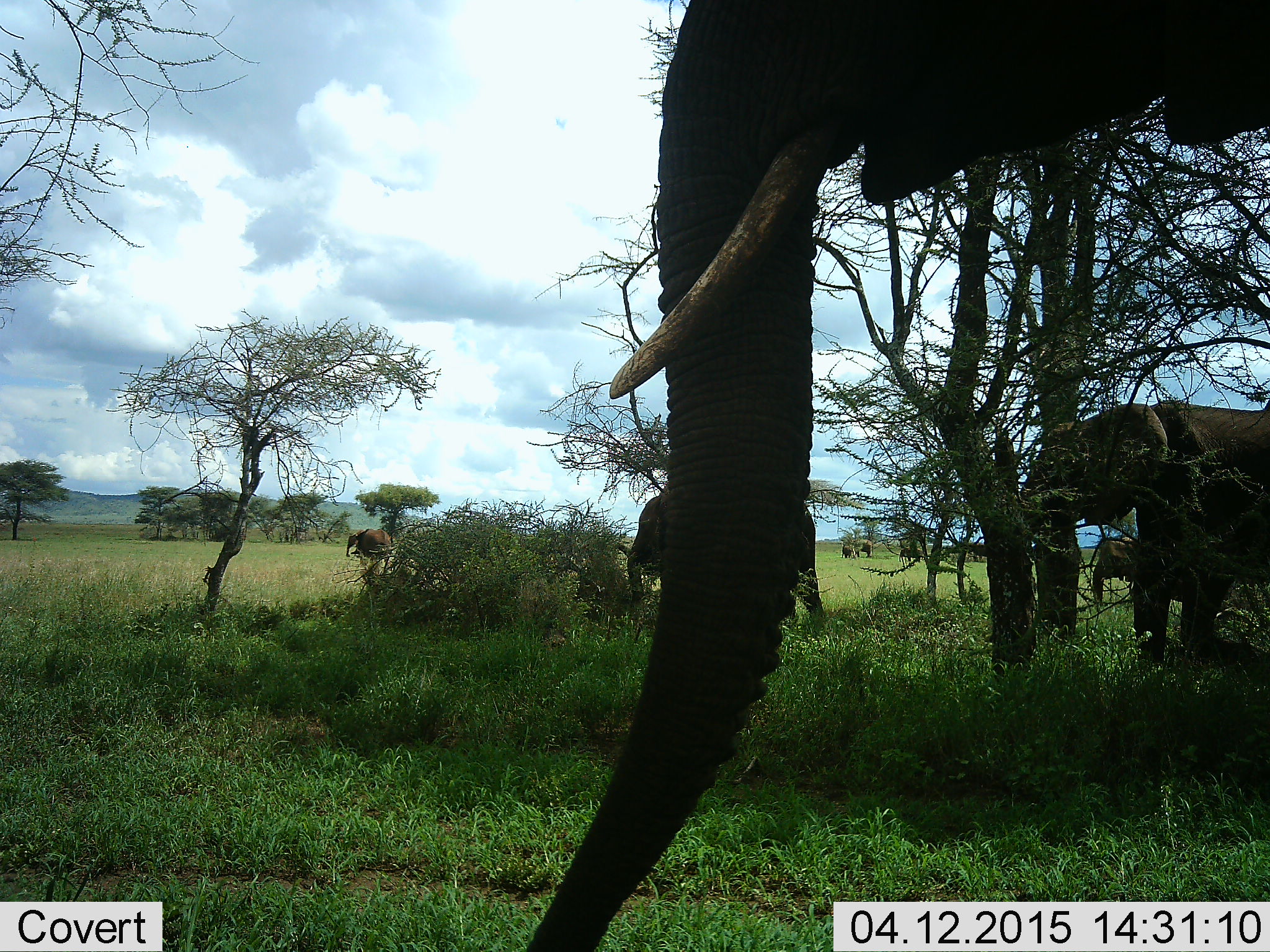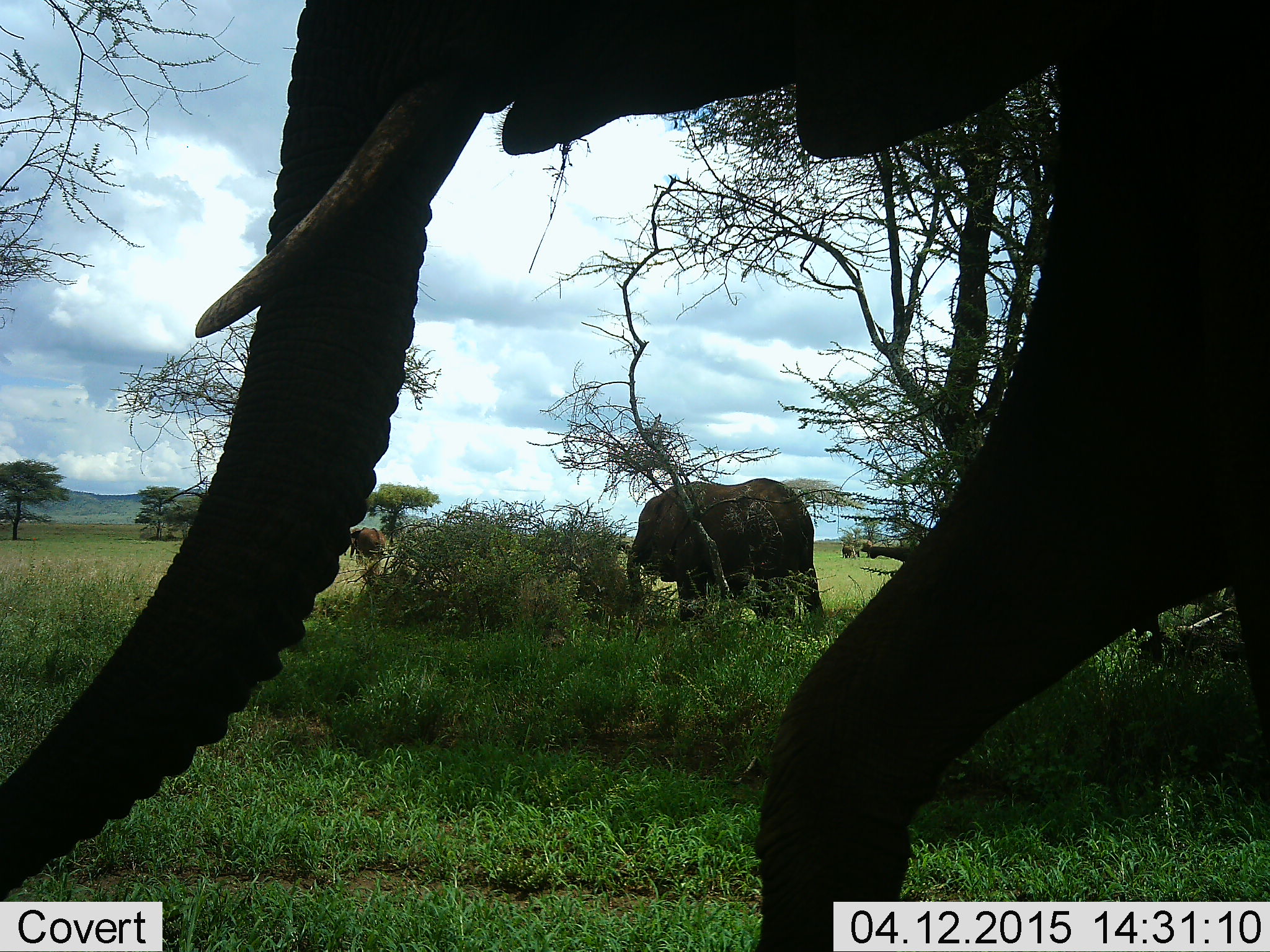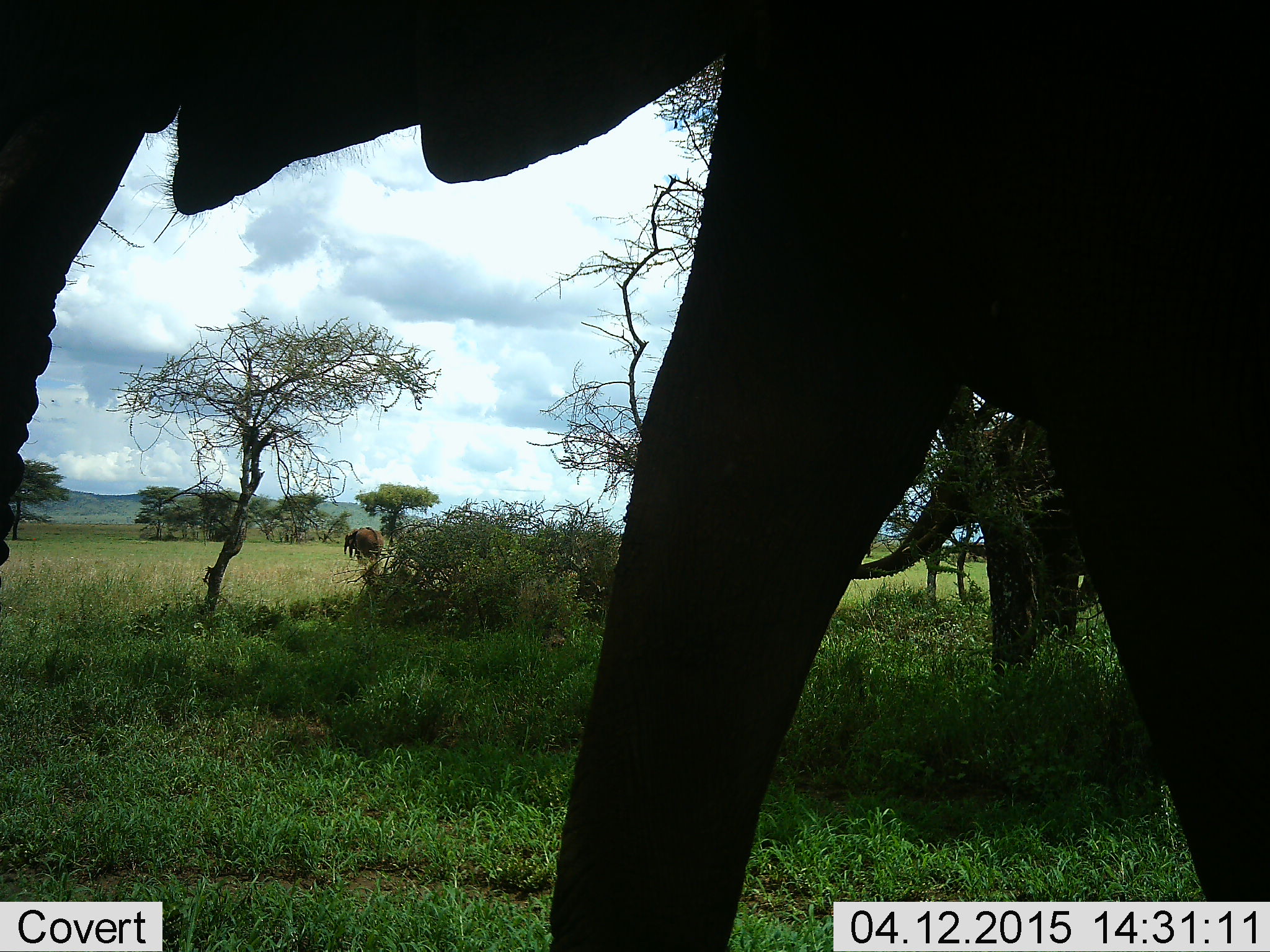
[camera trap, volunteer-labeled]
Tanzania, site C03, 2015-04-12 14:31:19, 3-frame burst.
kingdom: Animalia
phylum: Chordata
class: Mammalia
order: Proboscidea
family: Elephantidae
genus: Loxodonta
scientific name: Loxodonta africana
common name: african bush elephant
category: elephant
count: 5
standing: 30%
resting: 0%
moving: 100%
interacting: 0%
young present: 30%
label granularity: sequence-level